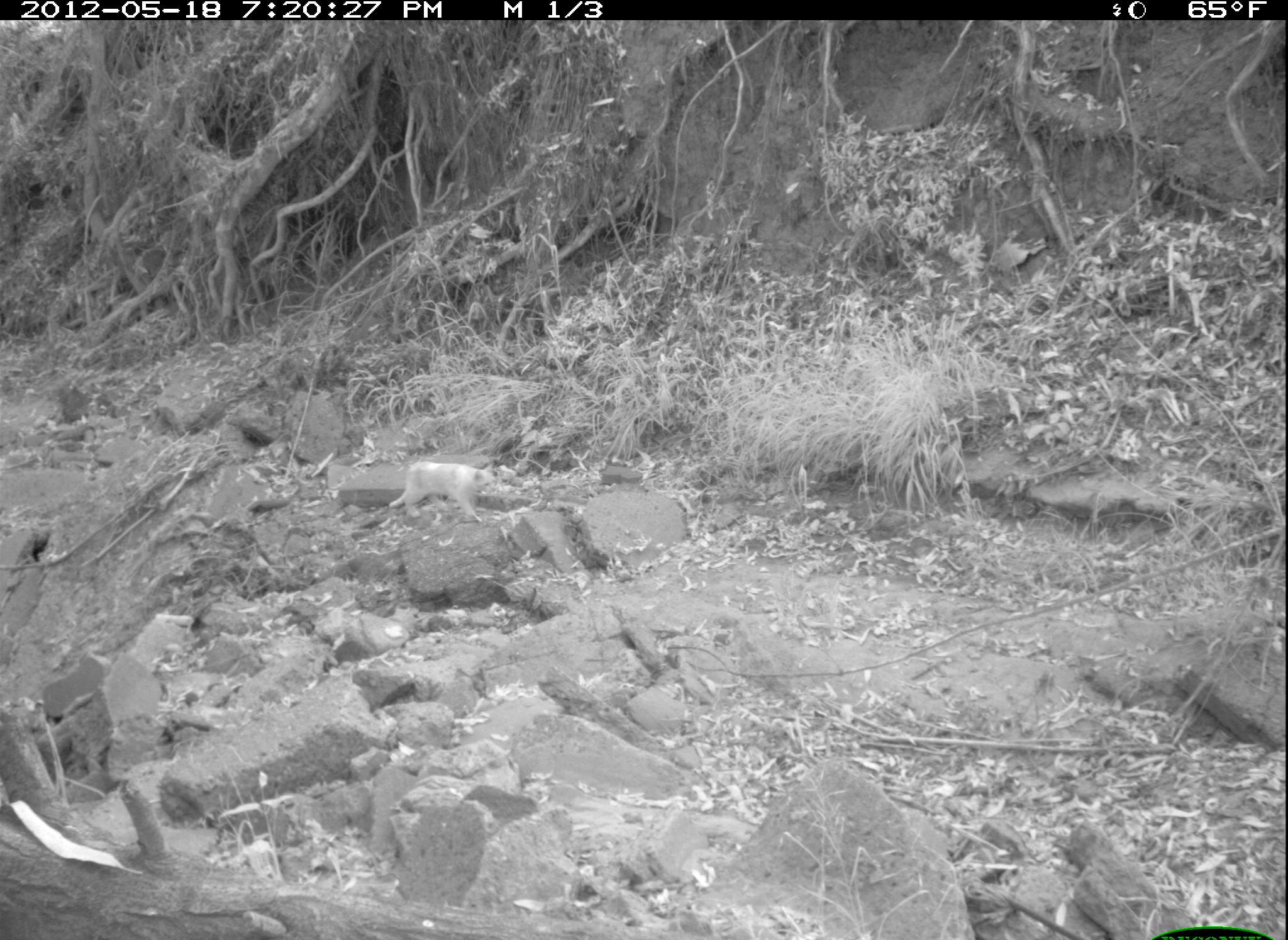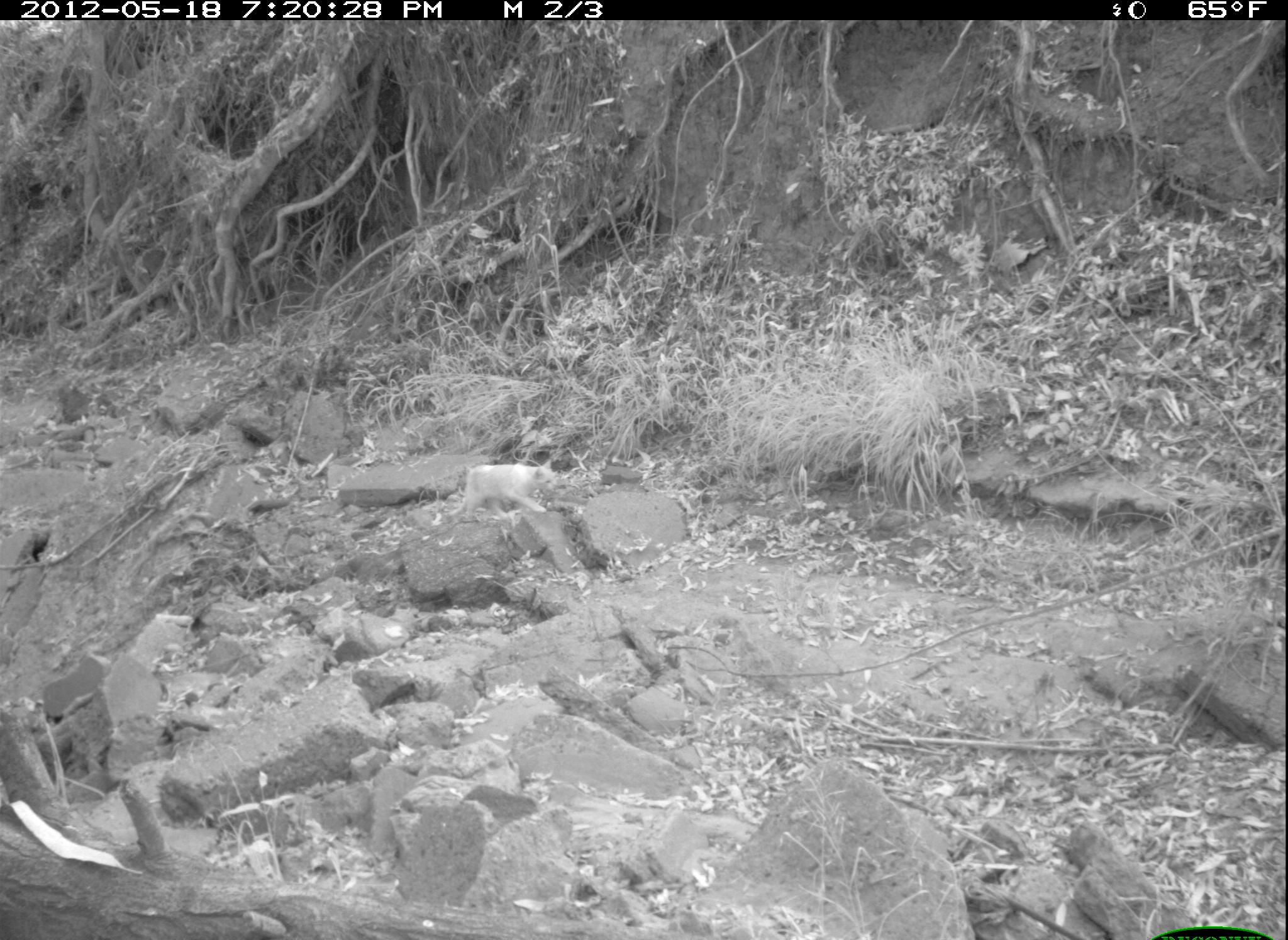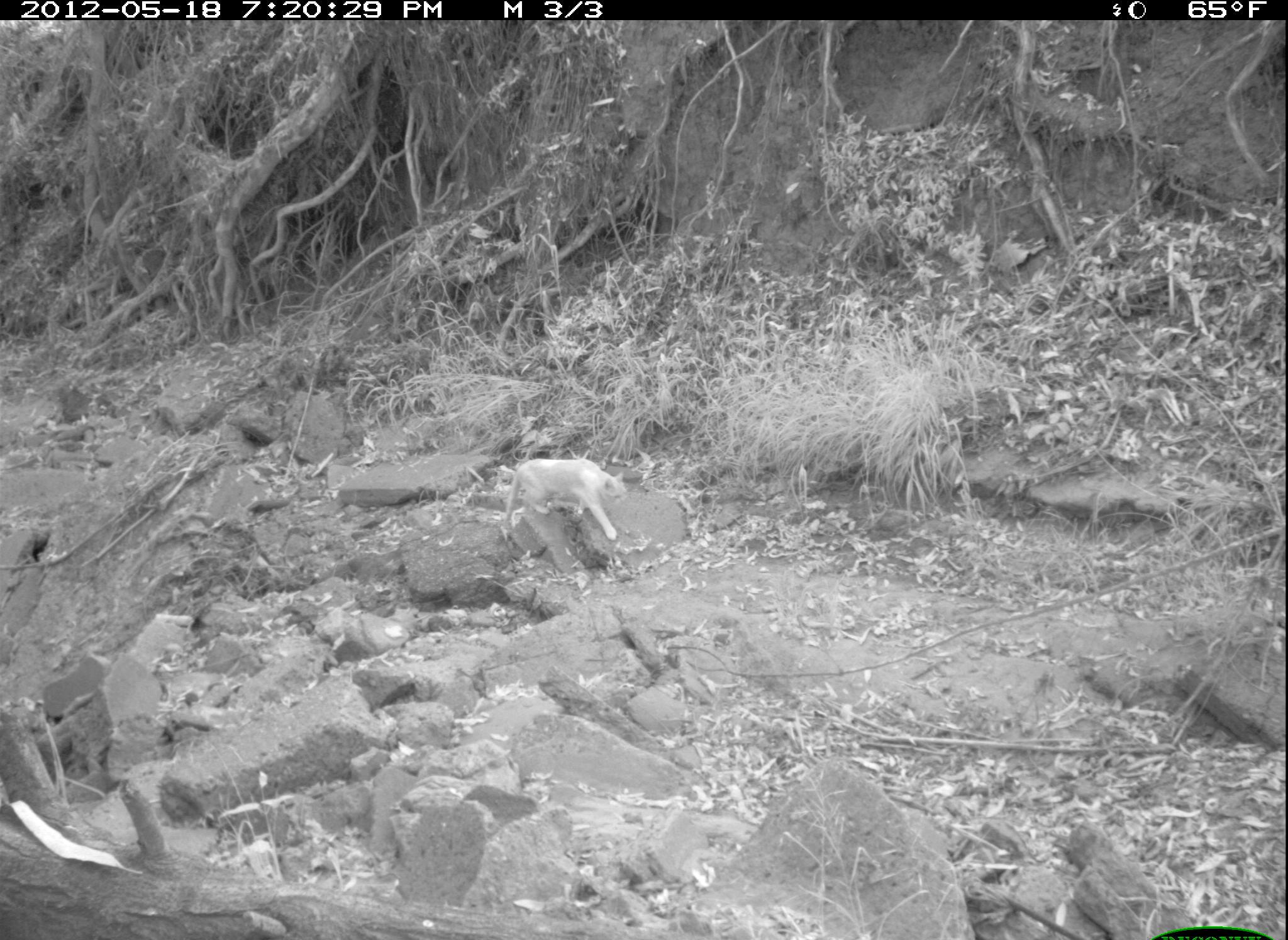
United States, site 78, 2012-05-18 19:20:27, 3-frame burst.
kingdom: Animalia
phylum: Chordata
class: Mammalia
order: Carnivora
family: Felidae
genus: Felis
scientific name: Felis catus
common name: cat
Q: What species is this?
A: Cat (Felis catus).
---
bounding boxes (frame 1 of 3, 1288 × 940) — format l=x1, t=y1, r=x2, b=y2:
cat: l=382, t=456, r=506, b=527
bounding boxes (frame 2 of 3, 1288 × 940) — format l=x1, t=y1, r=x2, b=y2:
cat: l=440, t=454, r=567, b=532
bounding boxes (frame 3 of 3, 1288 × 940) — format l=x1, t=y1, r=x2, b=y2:
cat: l=493, t=453, r=631, b=548